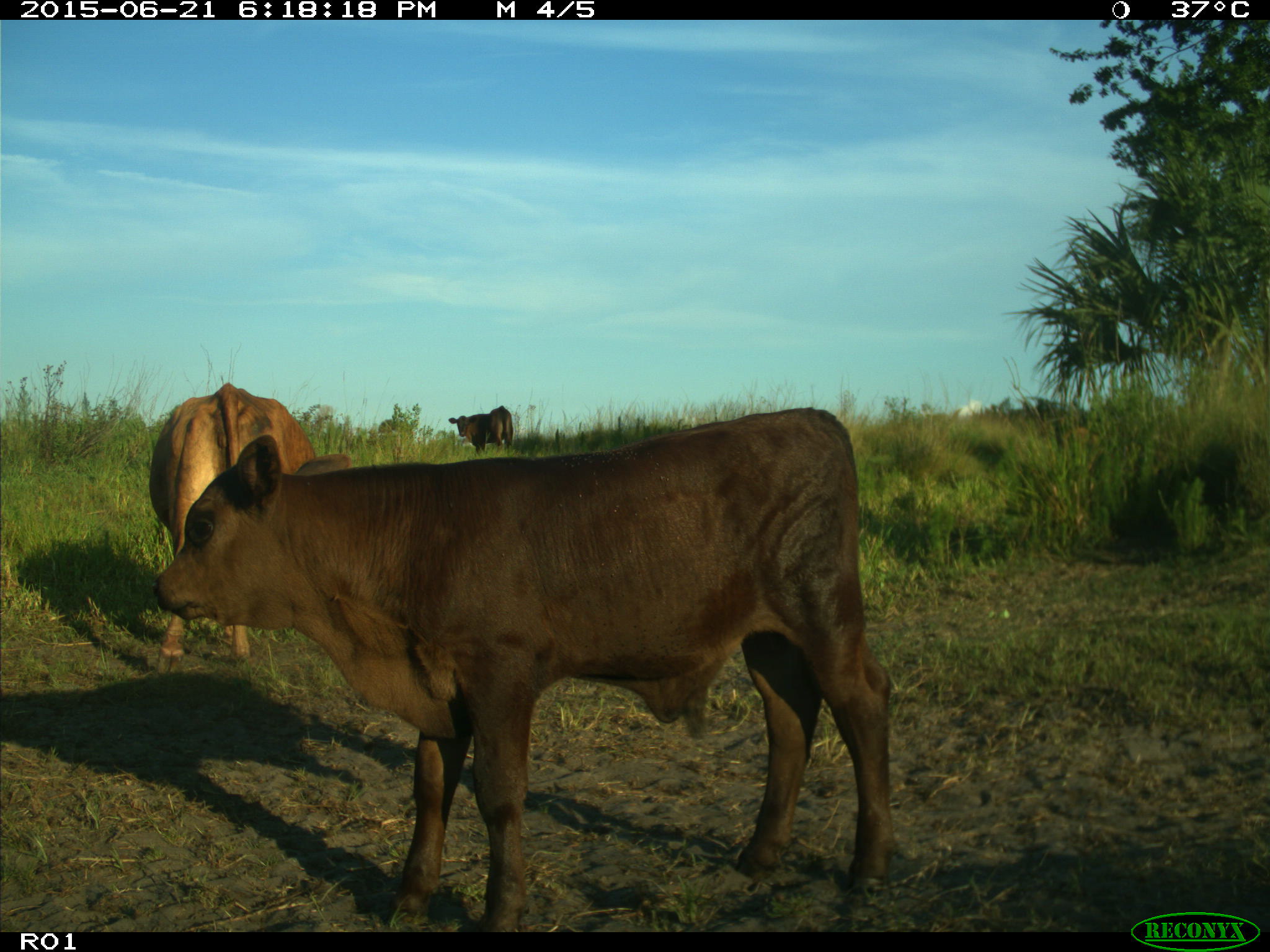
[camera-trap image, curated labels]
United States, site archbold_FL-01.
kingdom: Animalia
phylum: Chordata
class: Mammalia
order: Artiodactyla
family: Bovidae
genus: Bos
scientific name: Bos taurus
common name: domestic cow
Bos taurus (domestic cow).